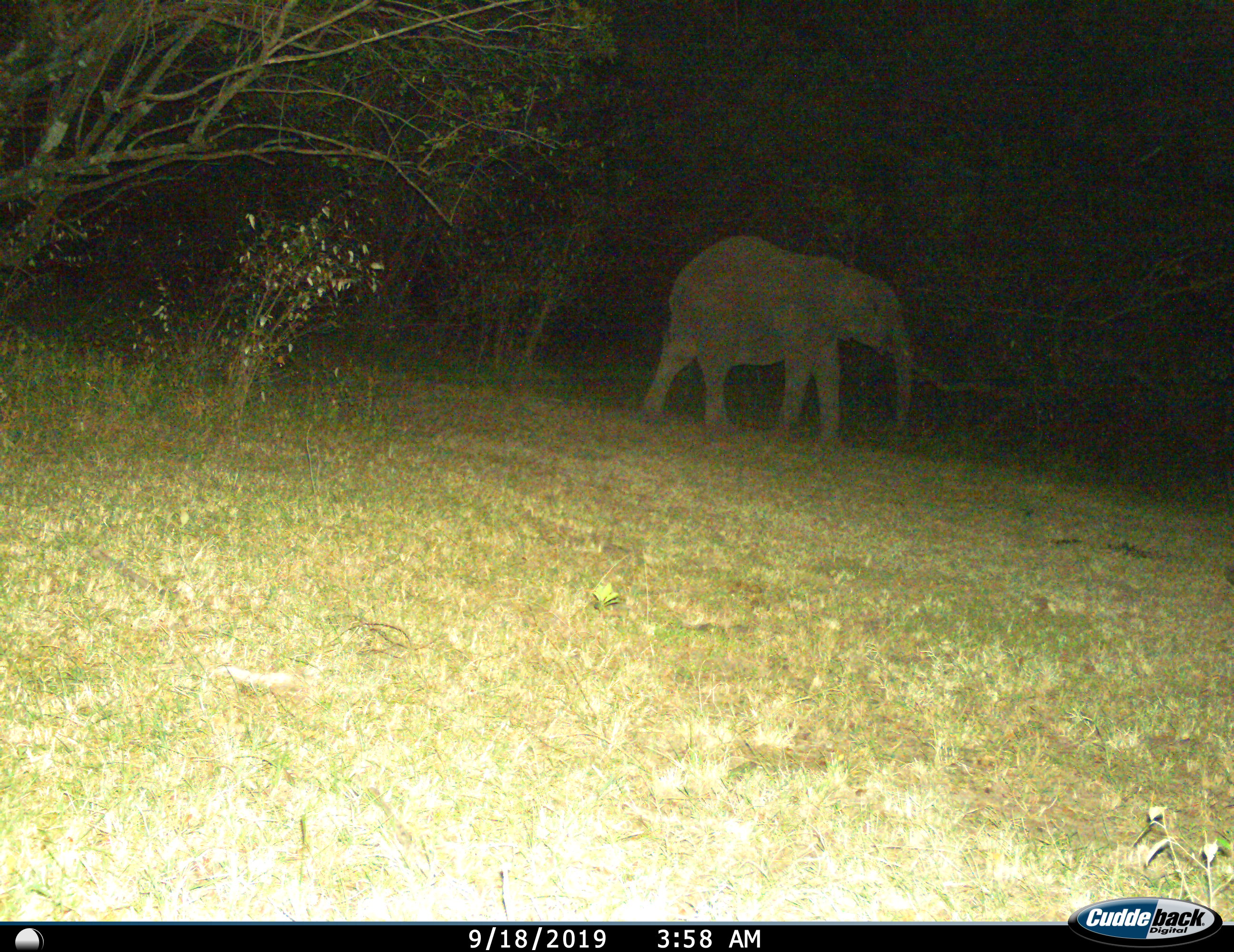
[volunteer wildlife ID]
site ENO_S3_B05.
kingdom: Animalia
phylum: Chordata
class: Mammalia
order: Proboscidea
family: Elephantidae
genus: Loxodonta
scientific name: Loxodonta africana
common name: african bush elephant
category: elephant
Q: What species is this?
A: Elephant (african bush elephant) (Loxodonta africana).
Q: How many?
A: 1.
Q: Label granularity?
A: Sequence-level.